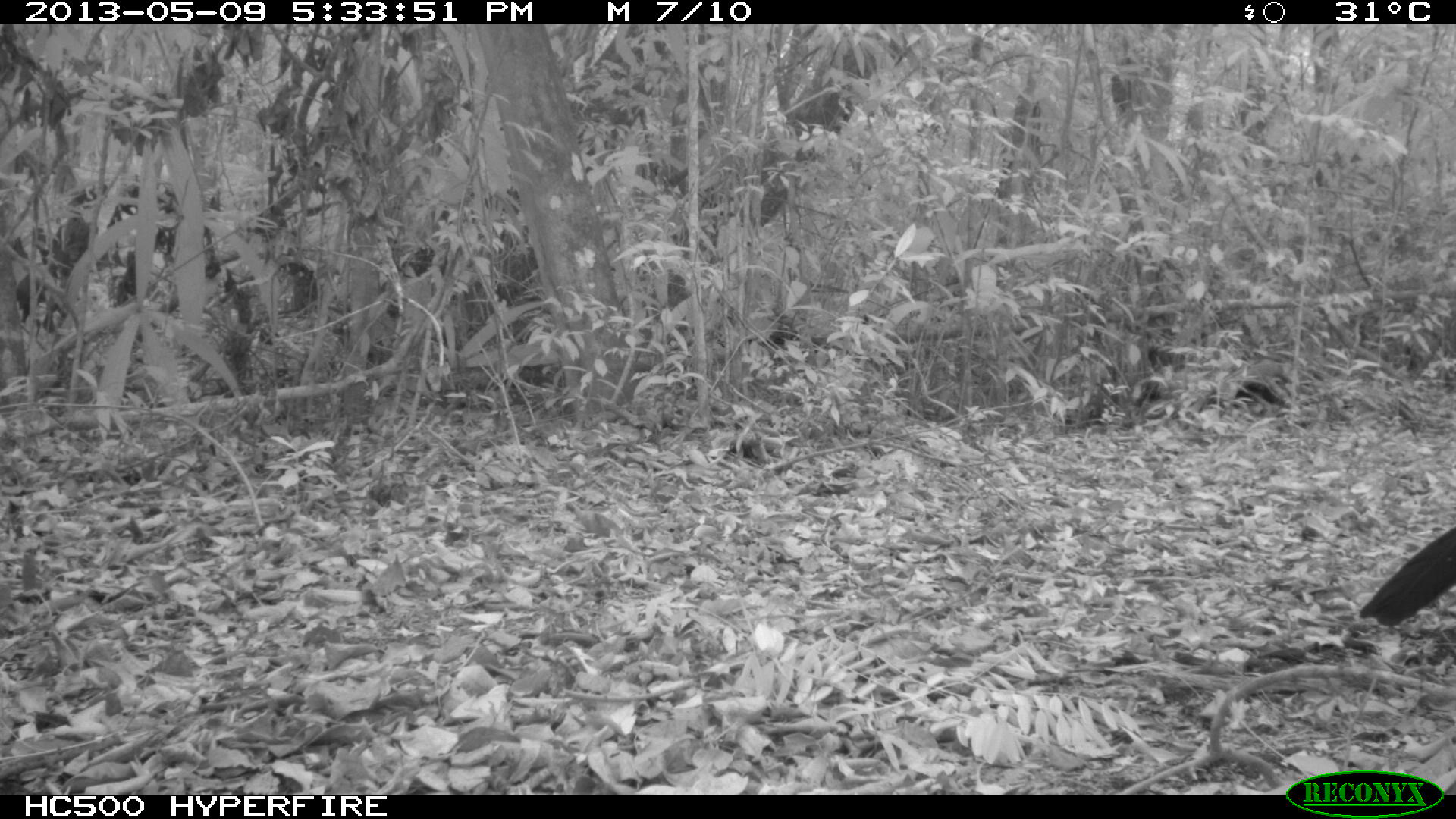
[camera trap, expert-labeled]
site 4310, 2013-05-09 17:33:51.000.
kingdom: Animalia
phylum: Chordata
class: Aves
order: Galliformes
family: Cracidae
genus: Crax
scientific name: Crax rubra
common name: great curassow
Crax rubra (great curassow), count 1, sex male.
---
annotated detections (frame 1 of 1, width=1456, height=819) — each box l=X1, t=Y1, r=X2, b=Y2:
crax rubra: l=1359, t=526, r=1456, b=626